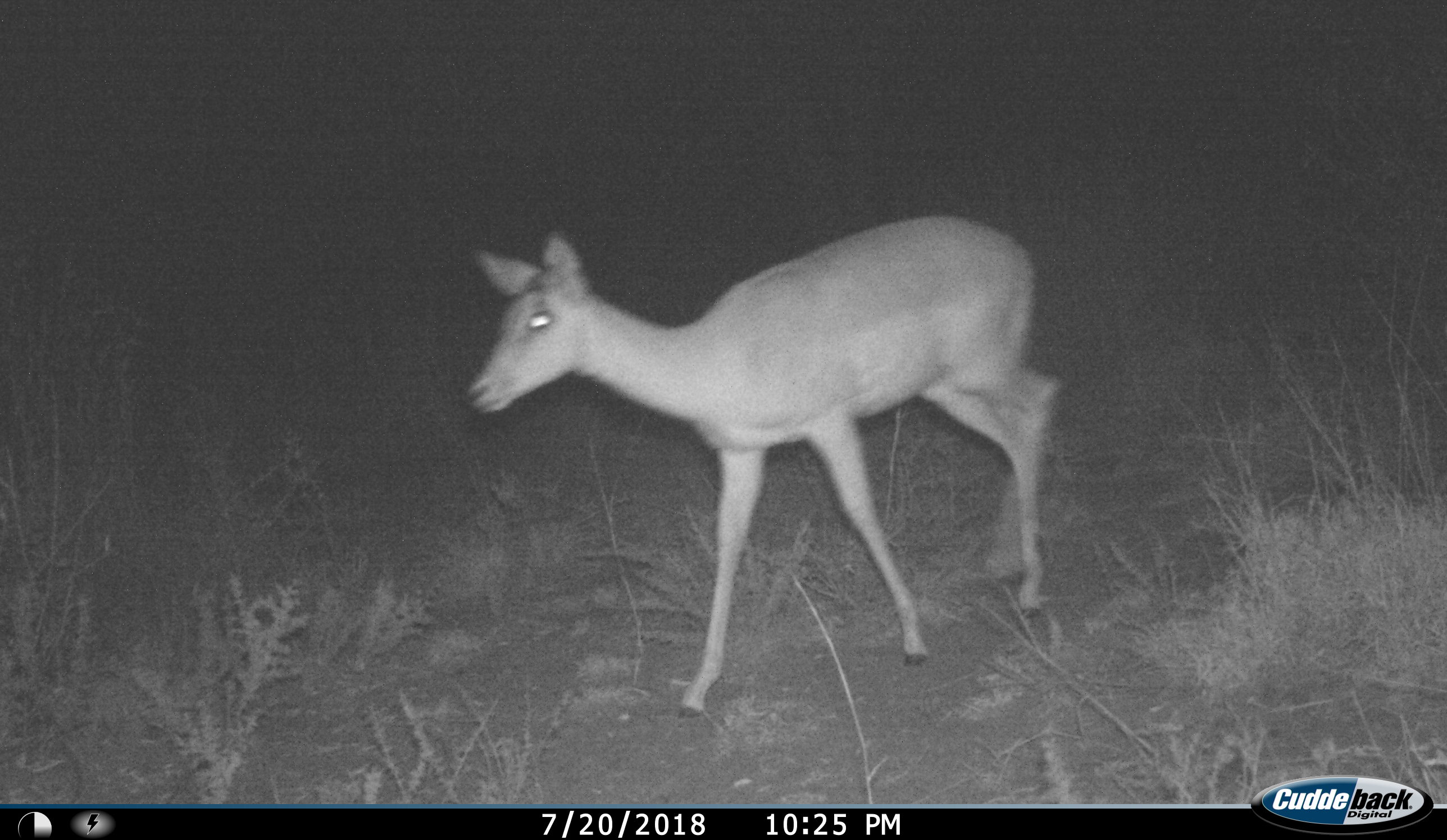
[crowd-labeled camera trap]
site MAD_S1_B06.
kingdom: Animalia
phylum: Chordata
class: Mammalia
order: Artiodactyla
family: Bovidae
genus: Aepyceros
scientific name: Aepyceros melampus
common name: impala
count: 1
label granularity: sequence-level